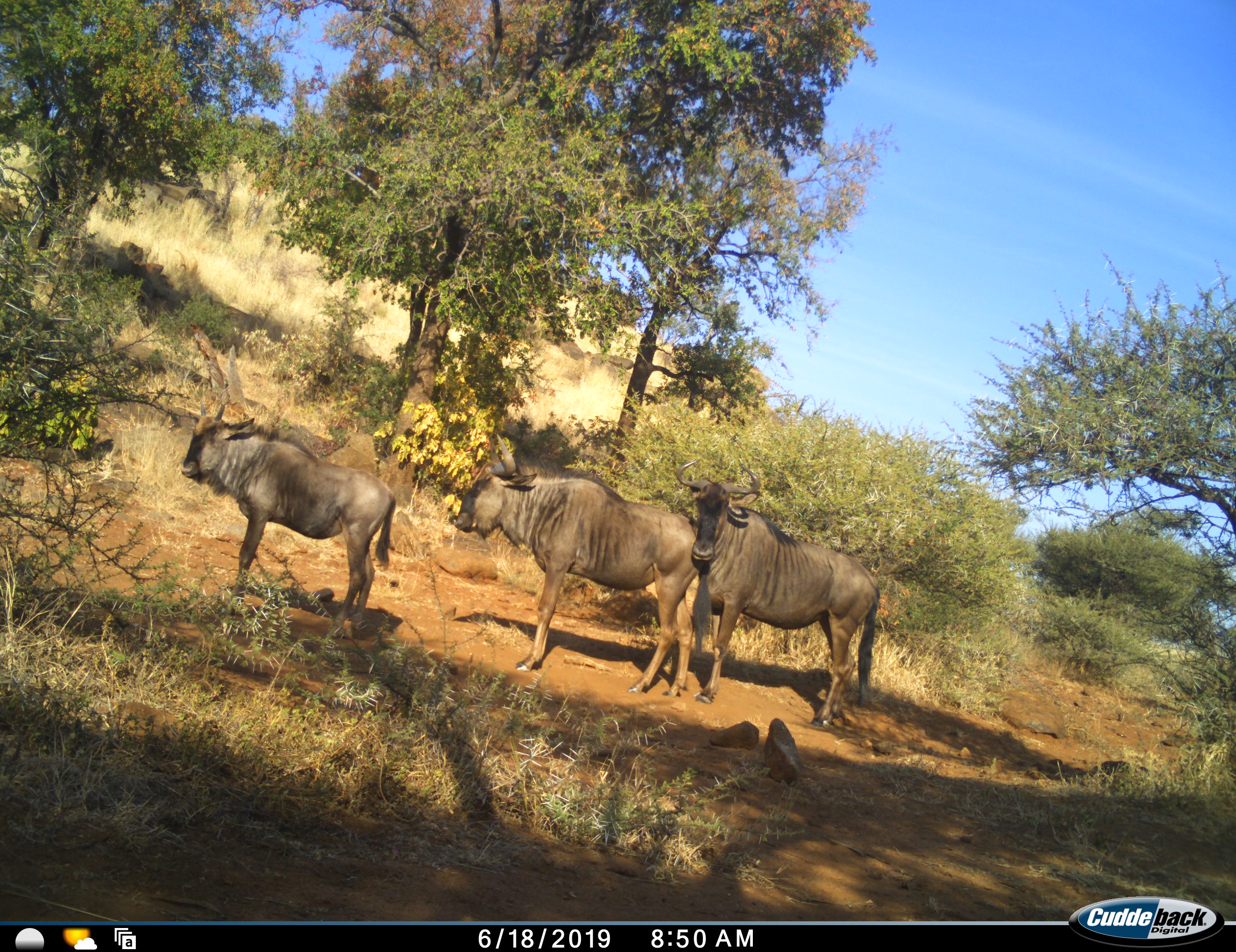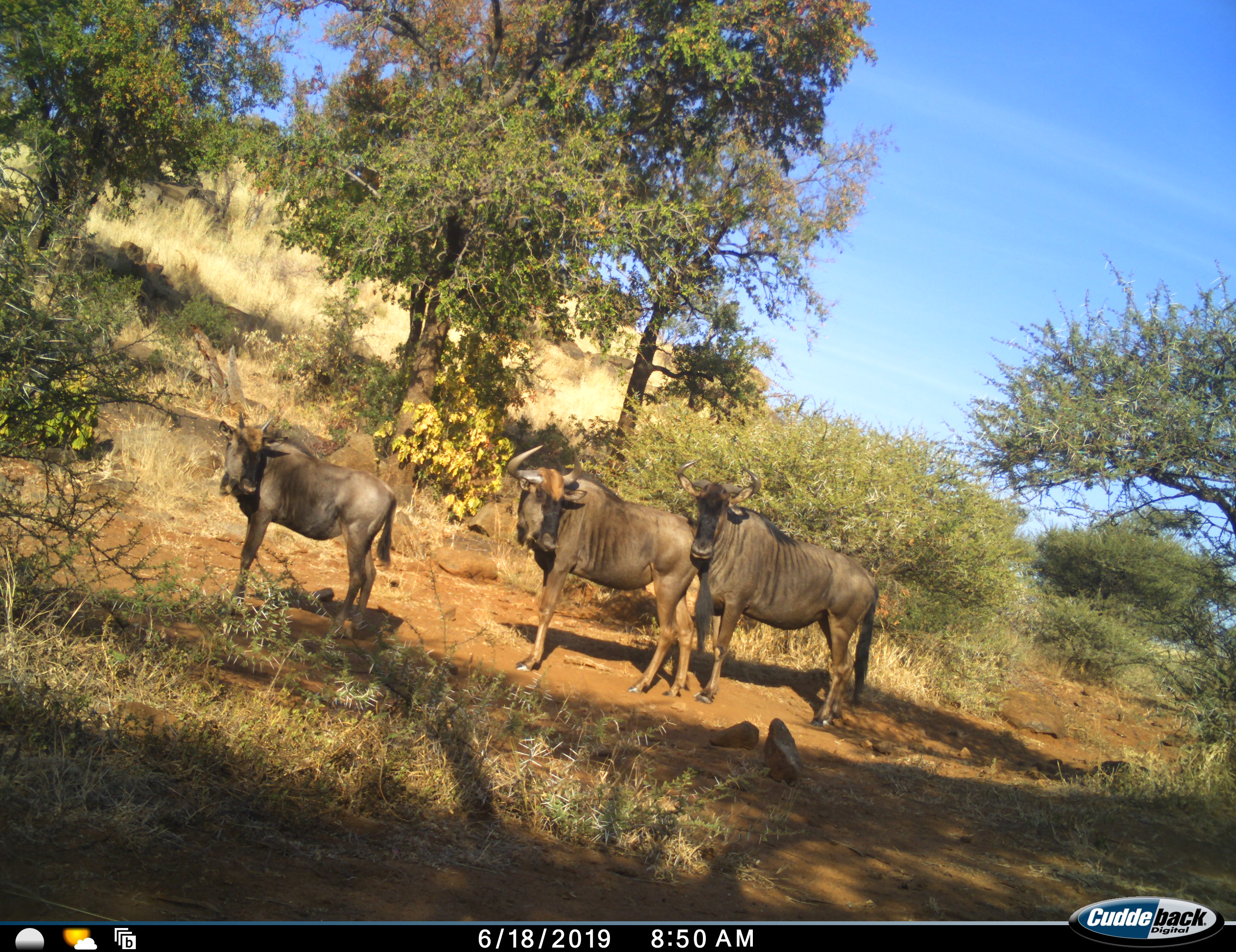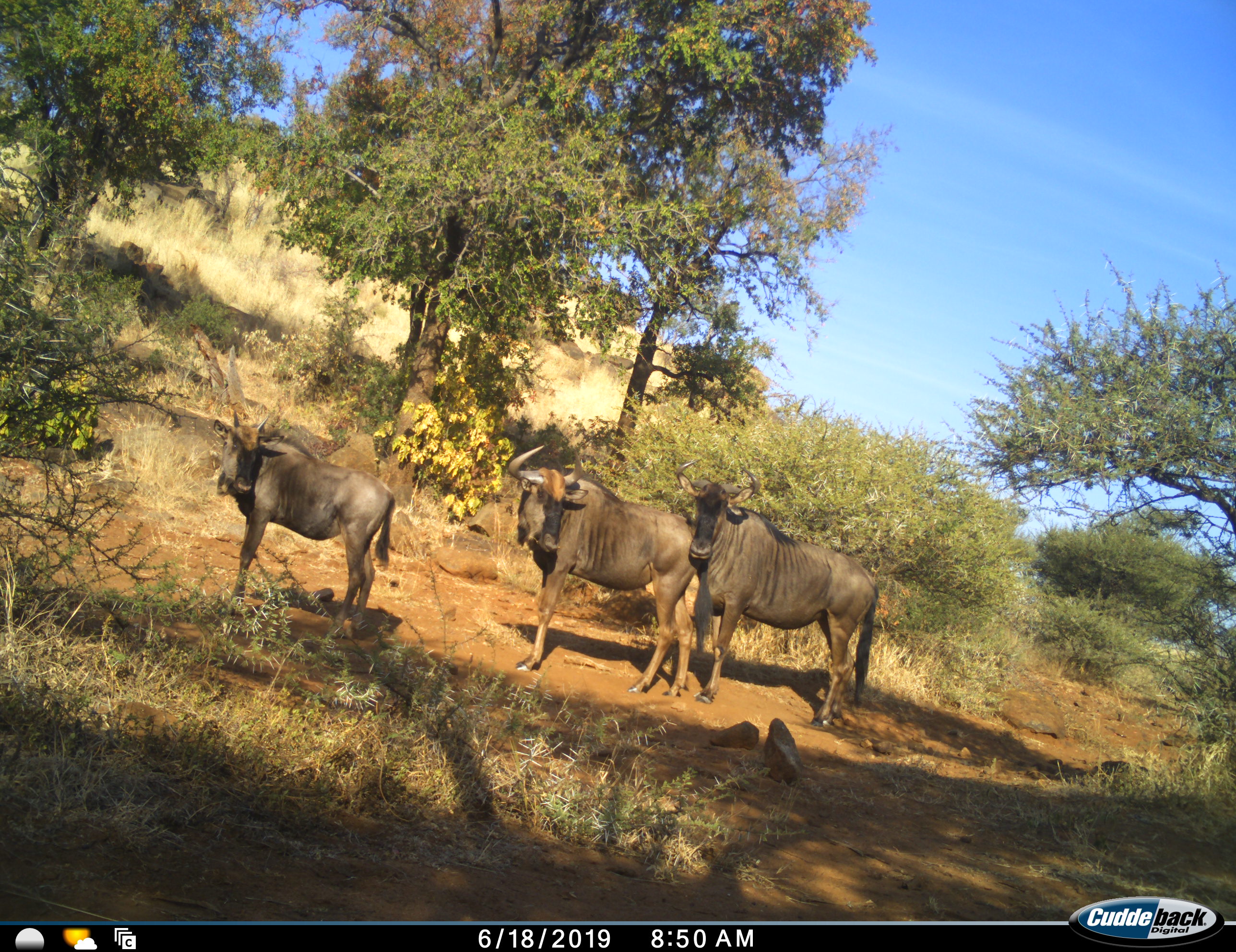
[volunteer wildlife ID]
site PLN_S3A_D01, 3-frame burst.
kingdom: Animalia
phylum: Chordata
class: Mammalia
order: Artiodactyla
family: Bovidae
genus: Connochaetes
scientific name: Connochaetes taurinus taurinus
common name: blue wildebeest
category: wildebeestblue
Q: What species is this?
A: Wildebeestblue (blue wildebeest) (Connochaetes taurinus taurinus).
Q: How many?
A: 3.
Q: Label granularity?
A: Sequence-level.